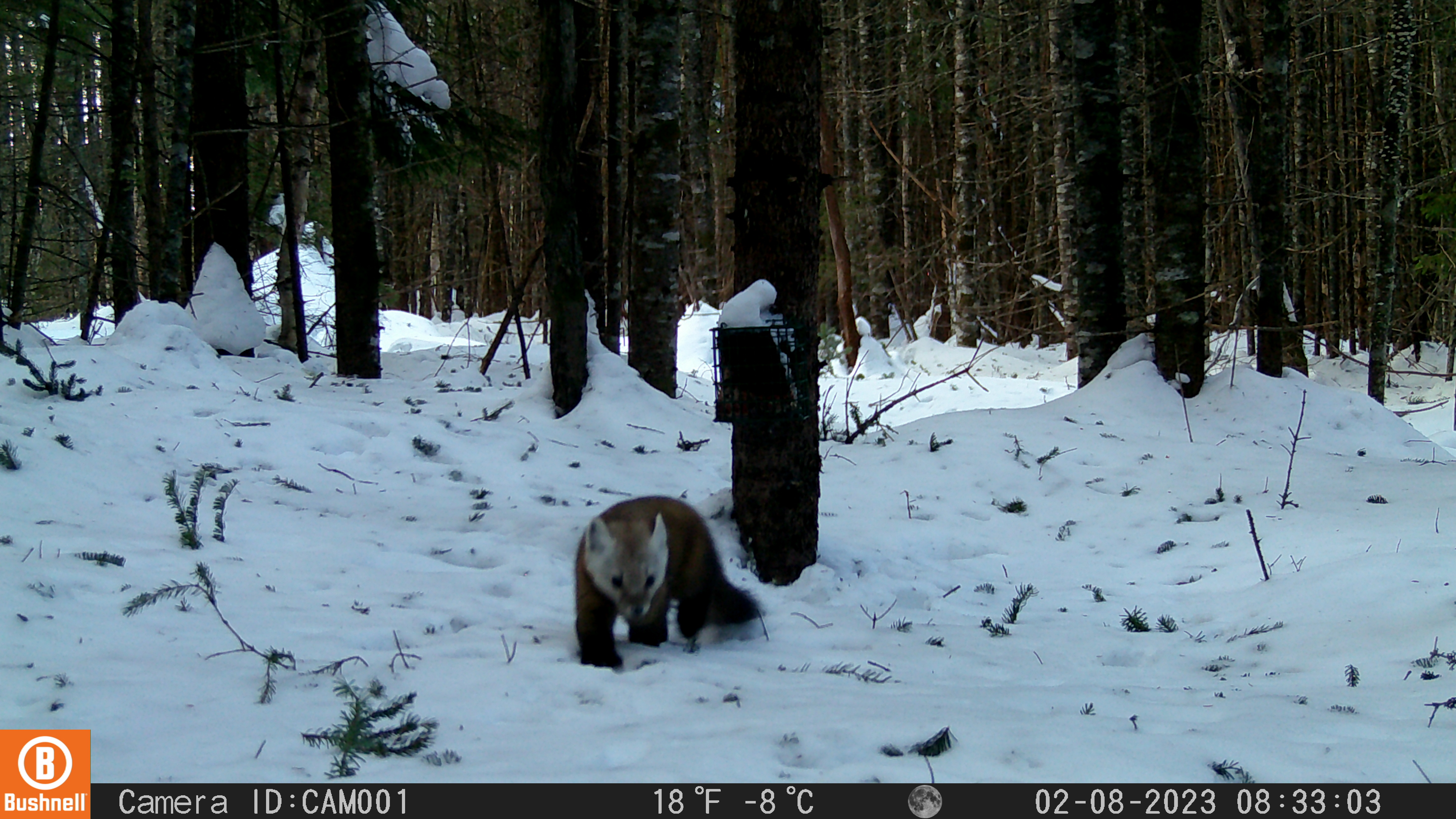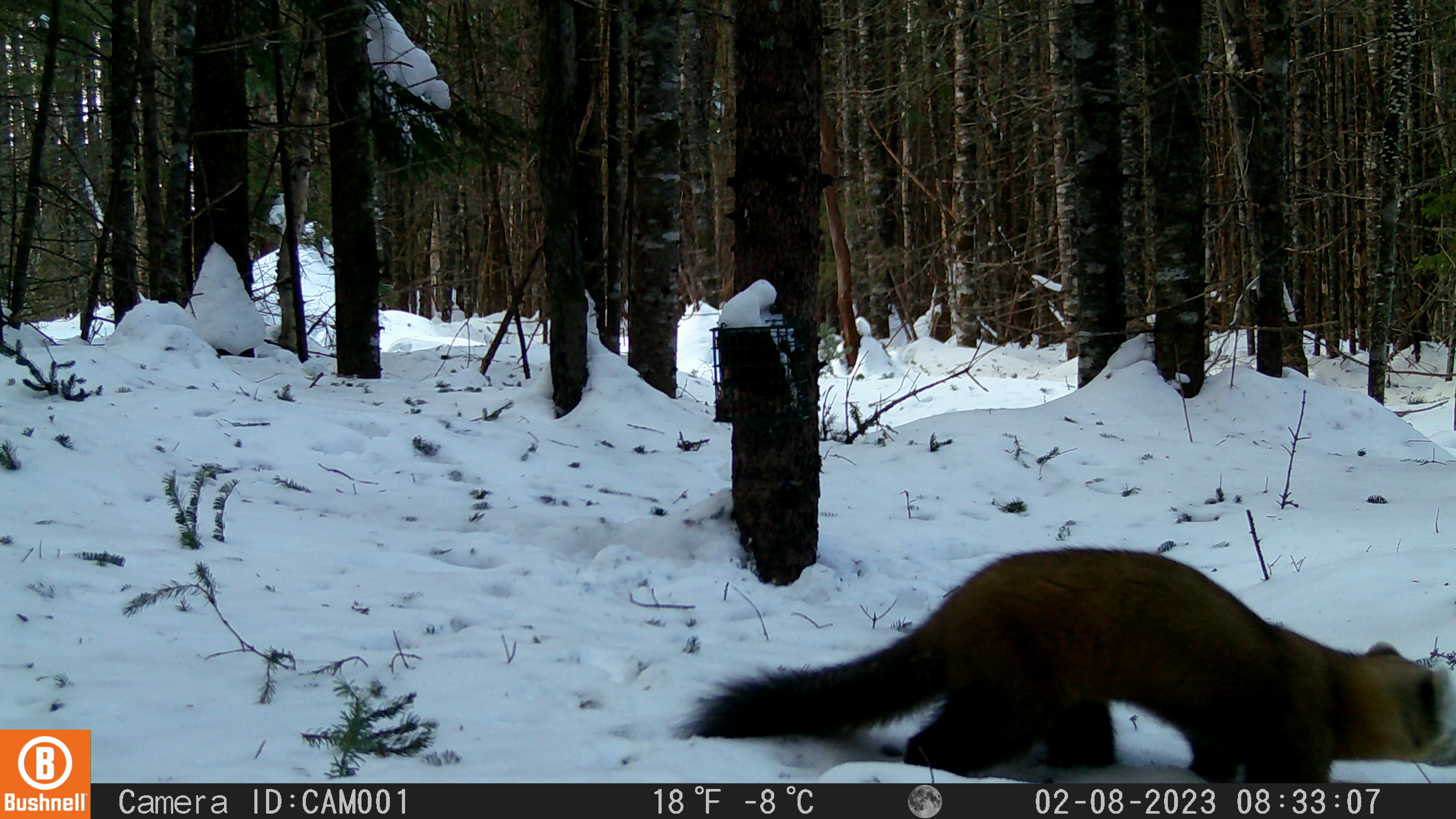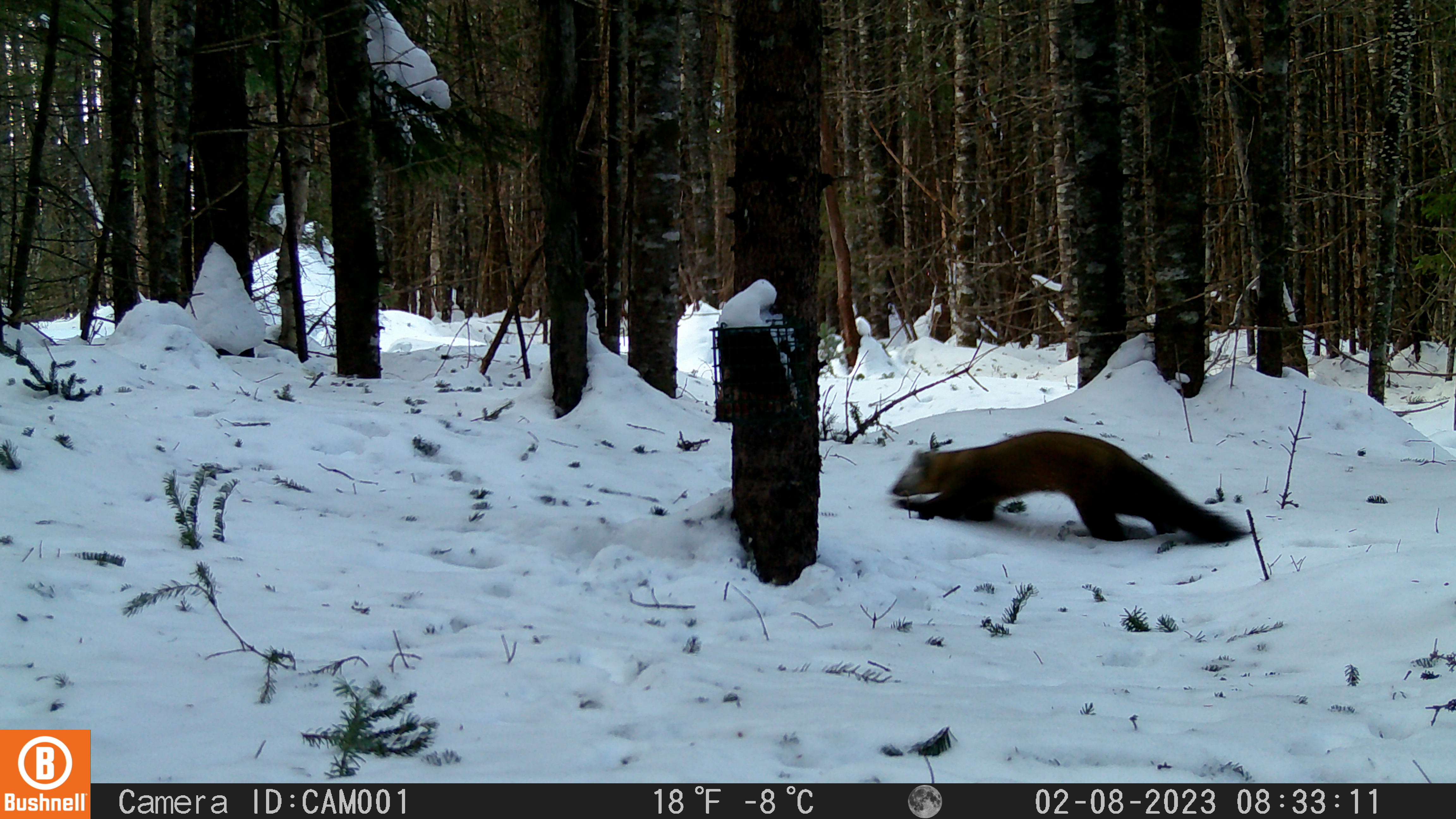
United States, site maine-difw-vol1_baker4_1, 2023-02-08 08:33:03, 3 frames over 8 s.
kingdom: Animalia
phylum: Chordata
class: Mammalia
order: Carnivora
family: Mustelidae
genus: Martes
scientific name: Martes americana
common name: american marten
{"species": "american marten (Martes americana)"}